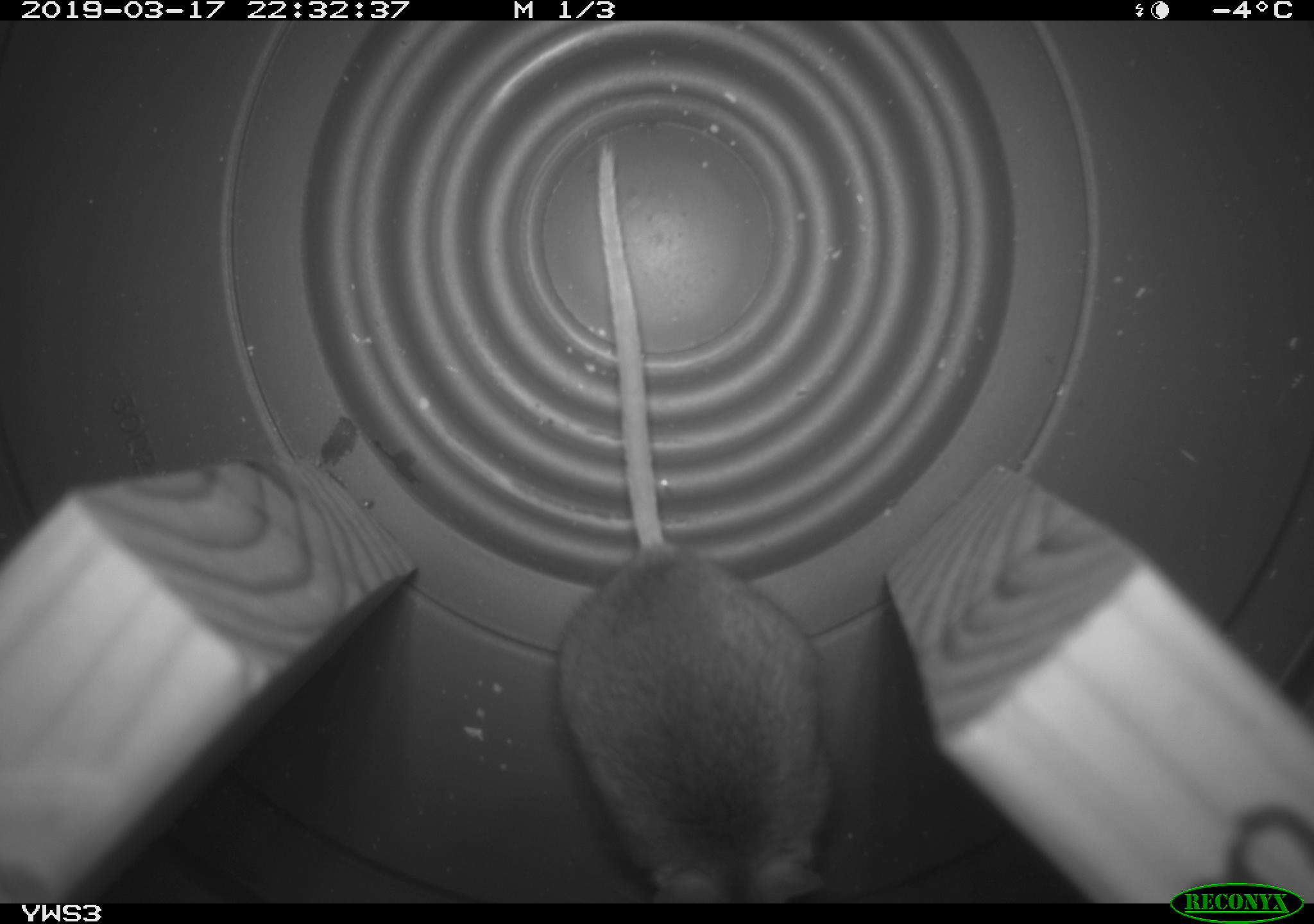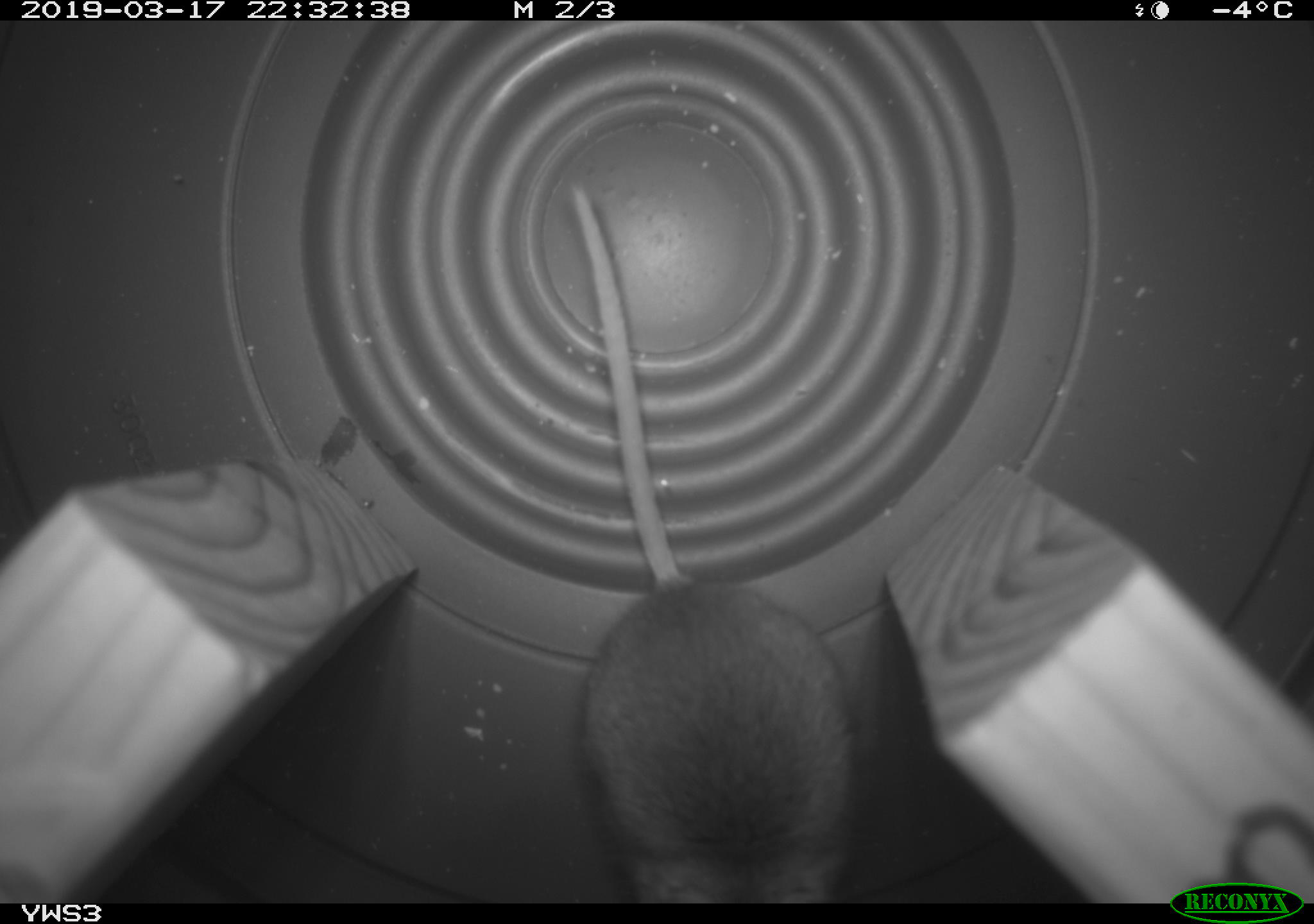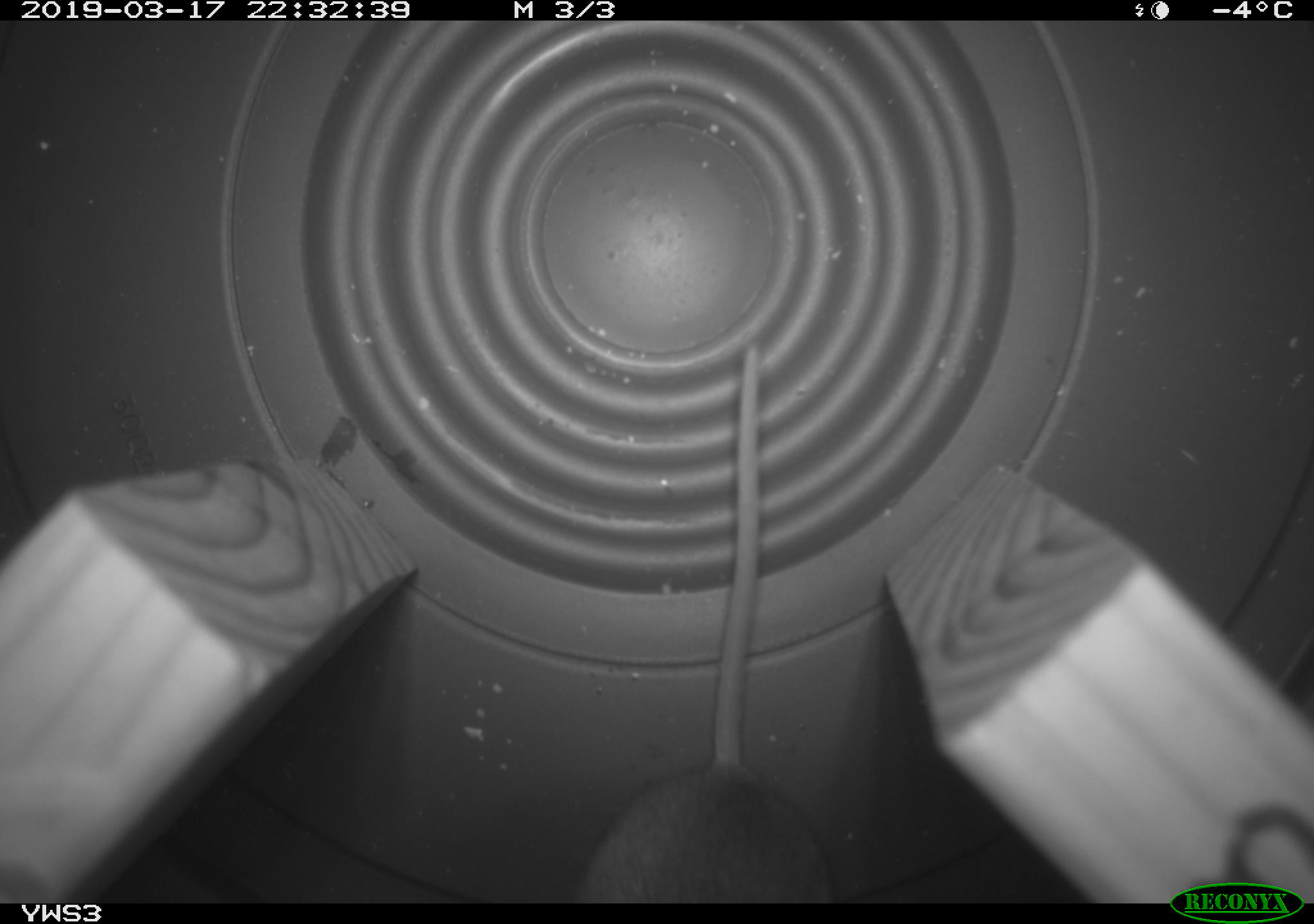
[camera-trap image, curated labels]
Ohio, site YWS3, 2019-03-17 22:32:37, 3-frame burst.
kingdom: Animalia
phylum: Chordata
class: Mammalia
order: Rodentia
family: Cricetidae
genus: Peromyscus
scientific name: Peromyscus leucopus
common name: white-footed mouse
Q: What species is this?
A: White-footed mouse (Peromyscus leucopus).